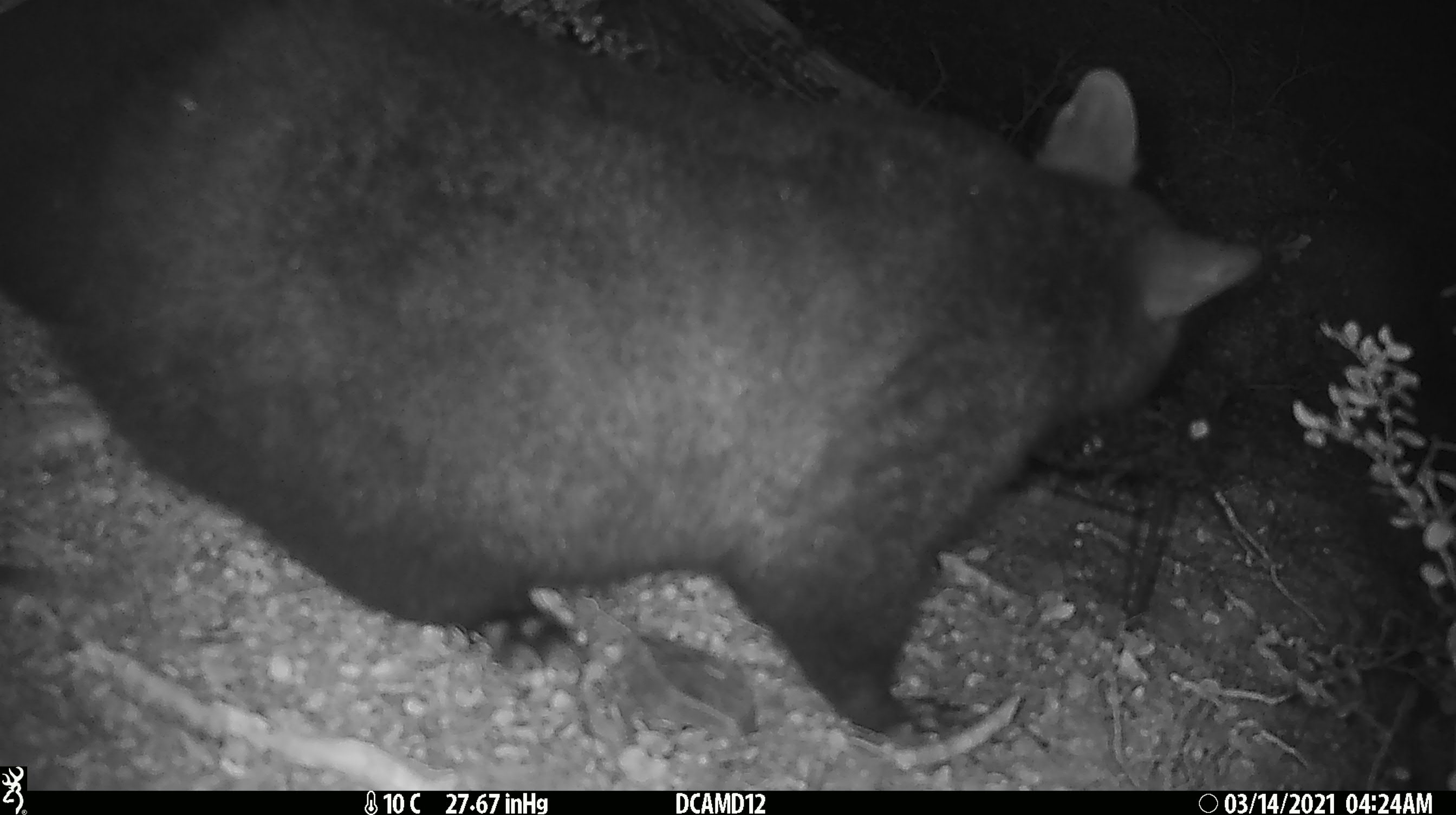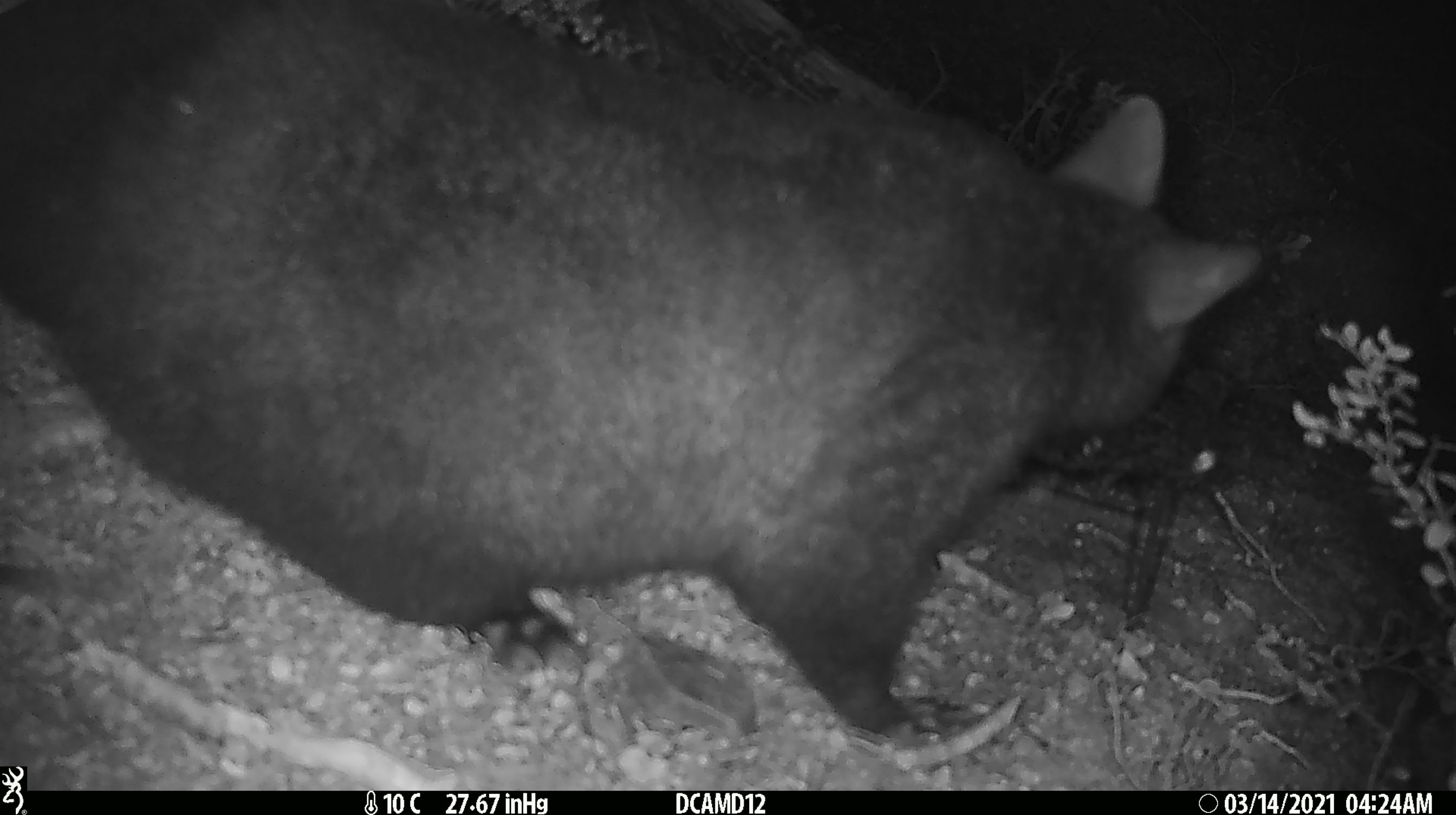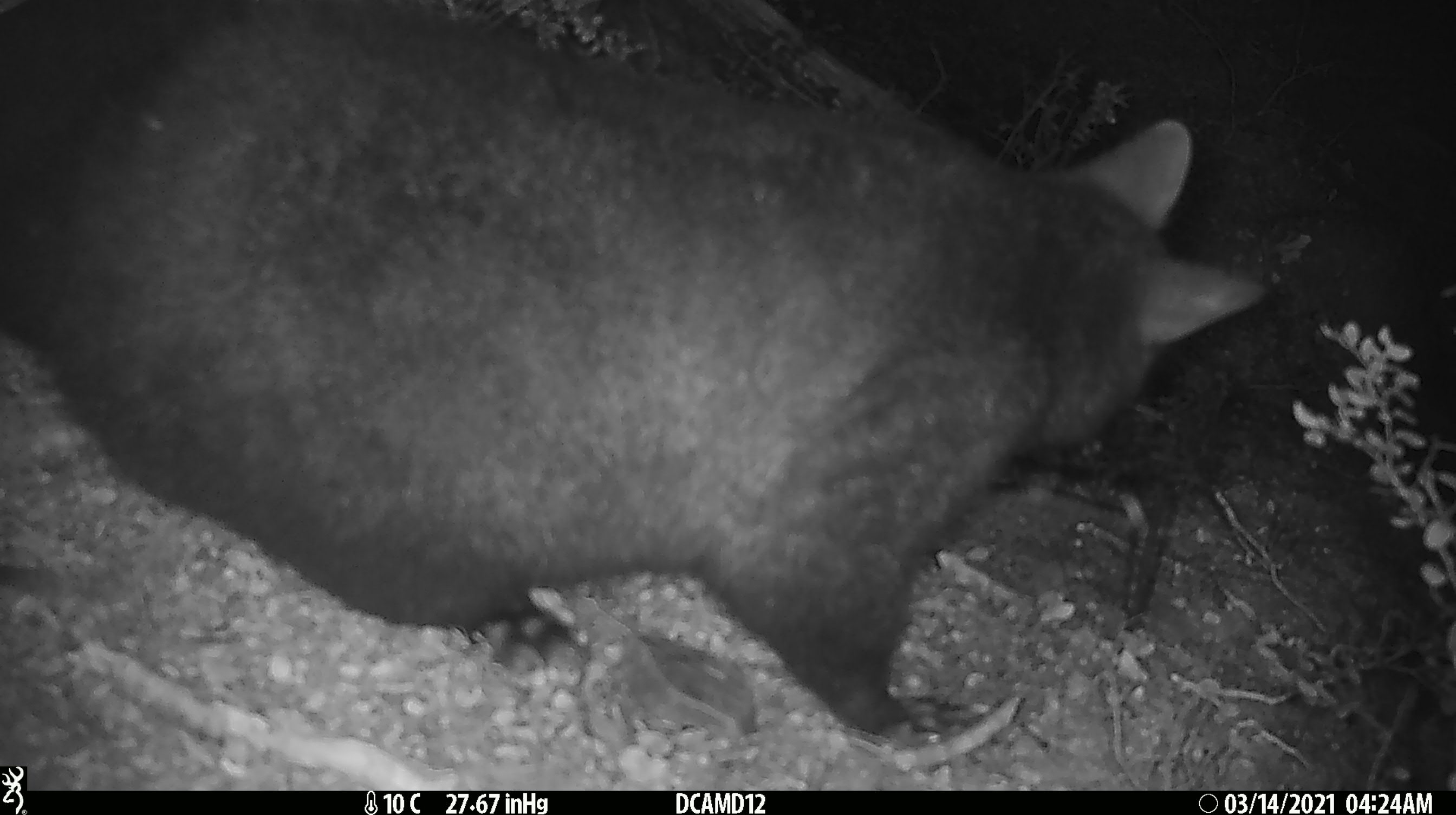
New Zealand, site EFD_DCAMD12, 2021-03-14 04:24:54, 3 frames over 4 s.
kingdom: Animalia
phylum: Chordata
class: Mammalia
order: Diprotodontia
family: Phalangeridae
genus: Trichosurus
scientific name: Trichosurus vulpecula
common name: common brushtail possum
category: possum